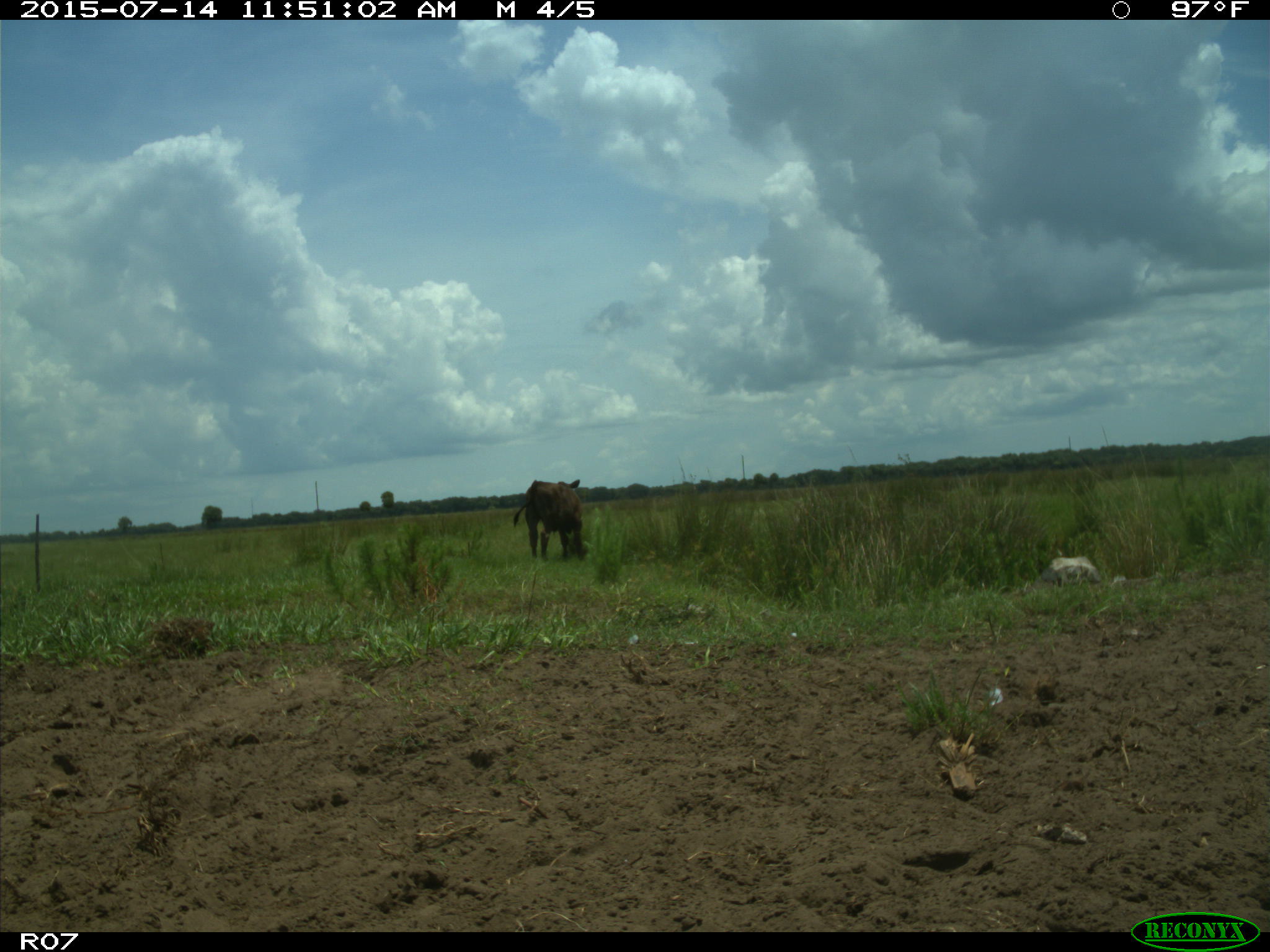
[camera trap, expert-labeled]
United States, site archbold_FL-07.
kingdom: Animalia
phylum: Chordata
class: Mammalia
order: Artiodactyla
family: Bovidae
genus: Bos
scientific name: Bos taurus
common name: domestic cow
Bos taurus (domestic cow).